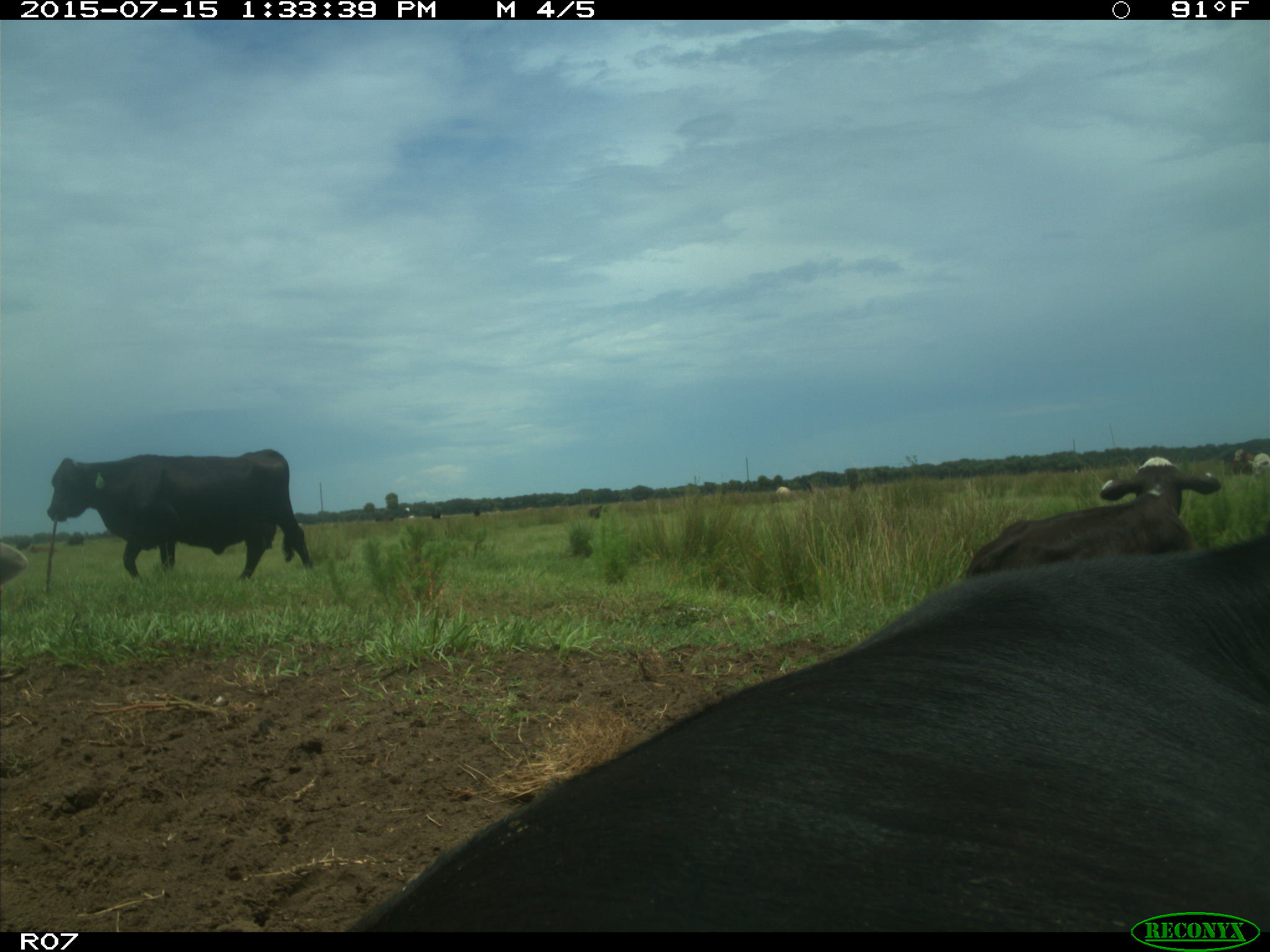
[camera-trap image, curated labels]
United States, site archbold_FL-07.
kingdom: Animalia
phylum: Chordata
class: Mammalia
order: Artiodactyla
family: Bovidae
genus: Bos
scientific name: Bos taurus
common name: domestic cow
Bos taurus (domestic cow).